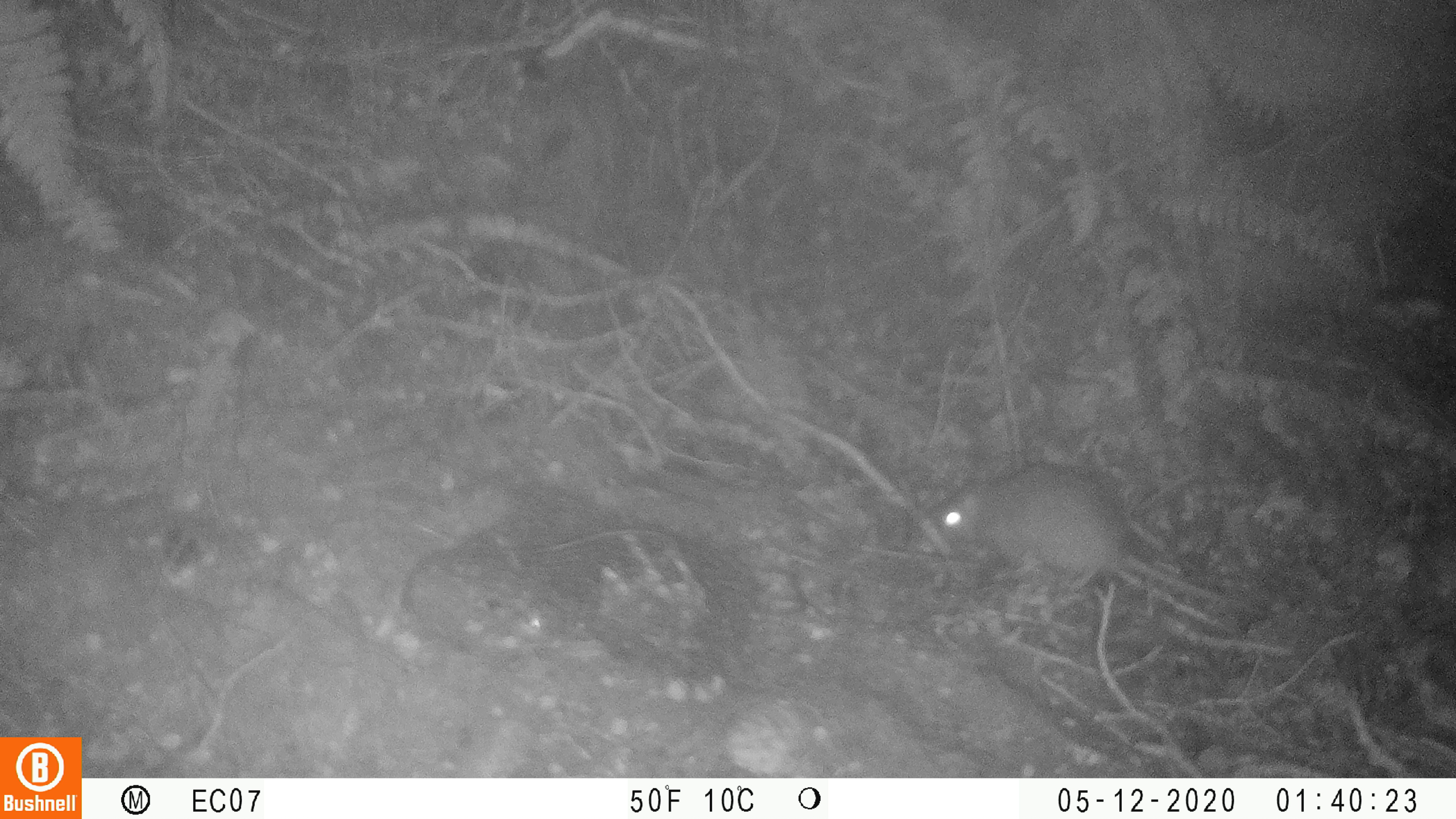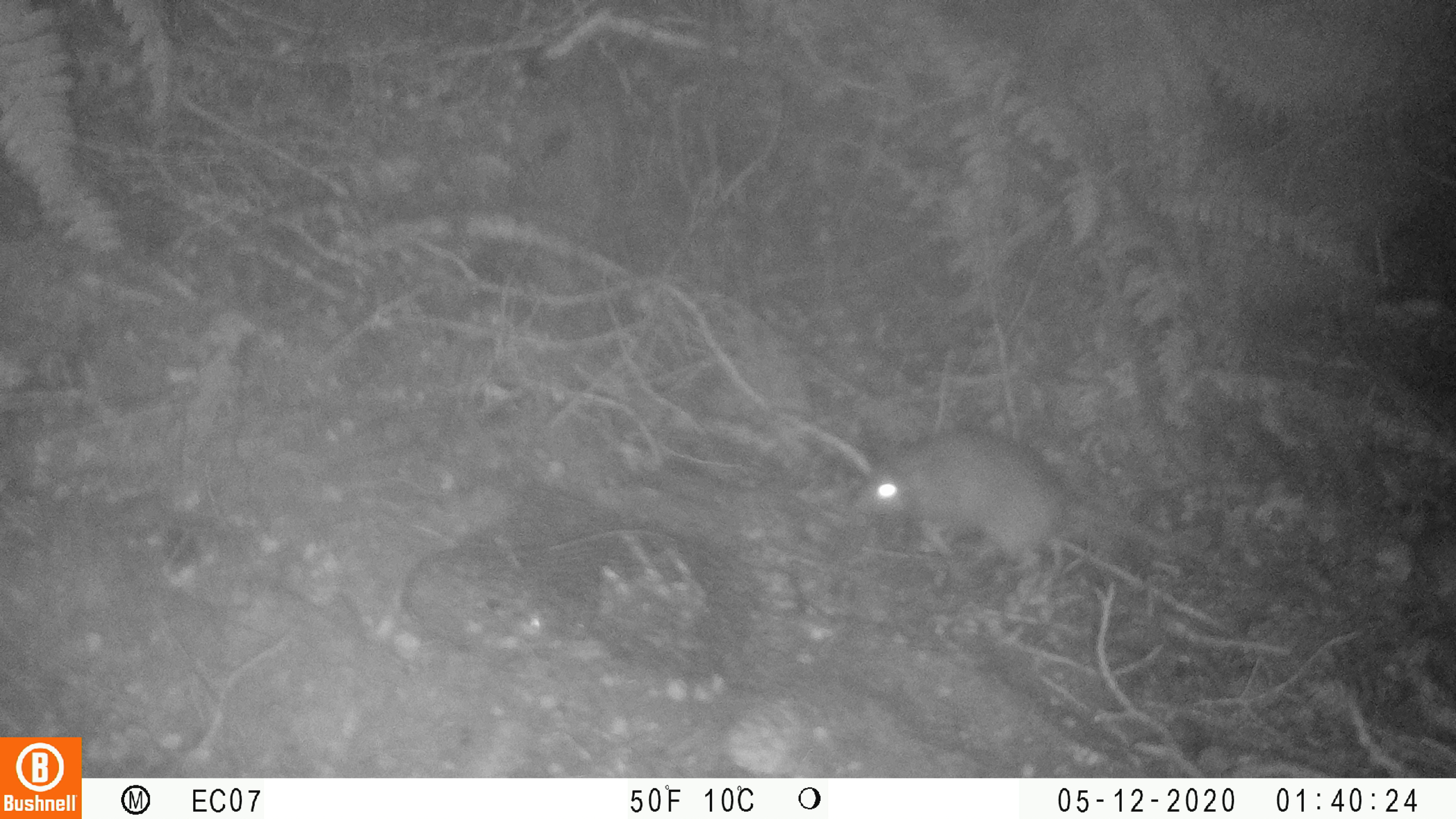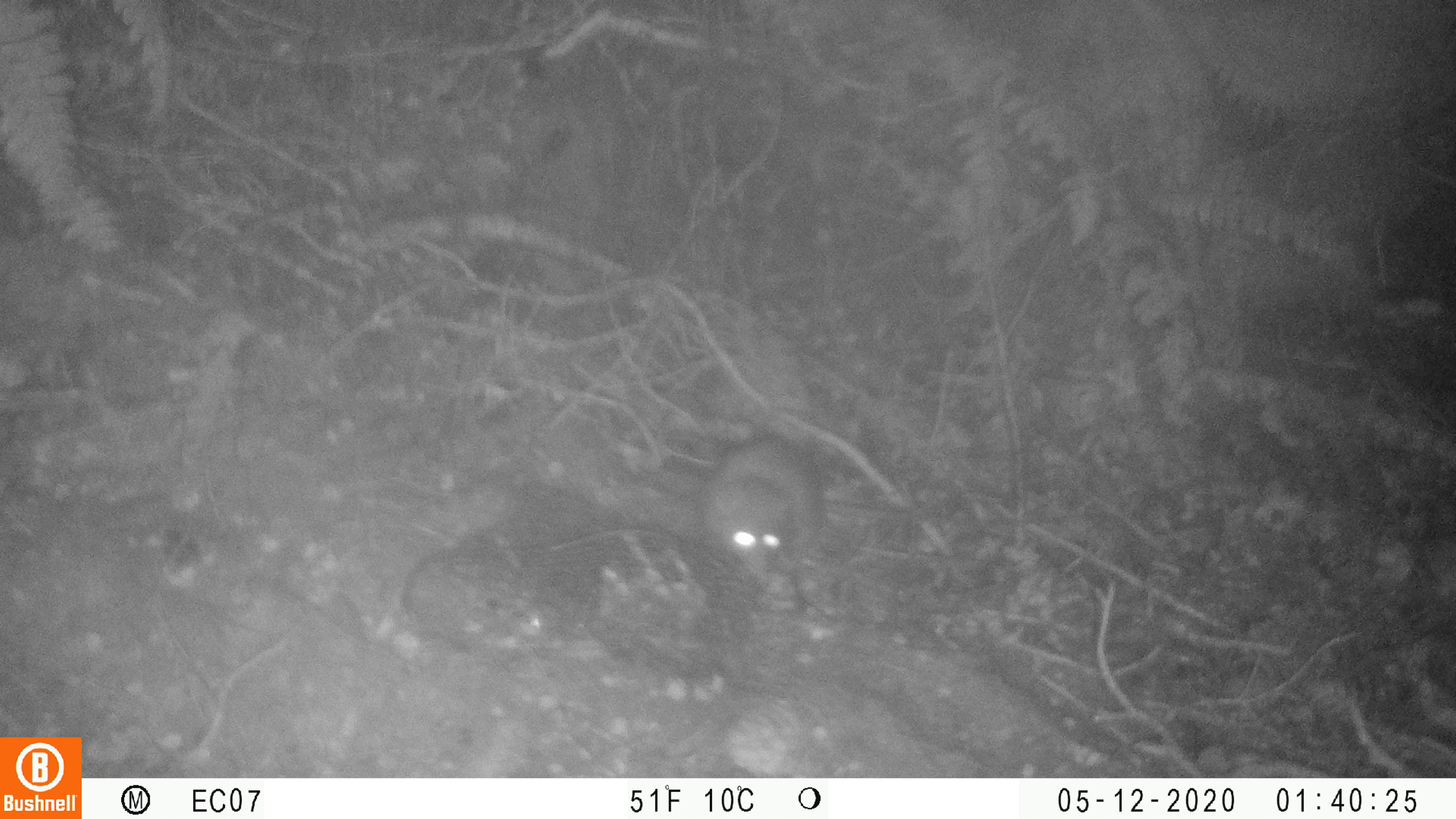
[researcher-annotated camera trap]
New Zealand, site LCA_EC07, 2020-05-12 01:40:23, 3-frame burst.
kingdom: Animalia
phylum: Chordata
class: Mammalia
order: Rodentia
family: Muridae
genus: Rattus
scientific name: Rattus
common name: rat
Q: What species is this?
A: Rat (Rattus).